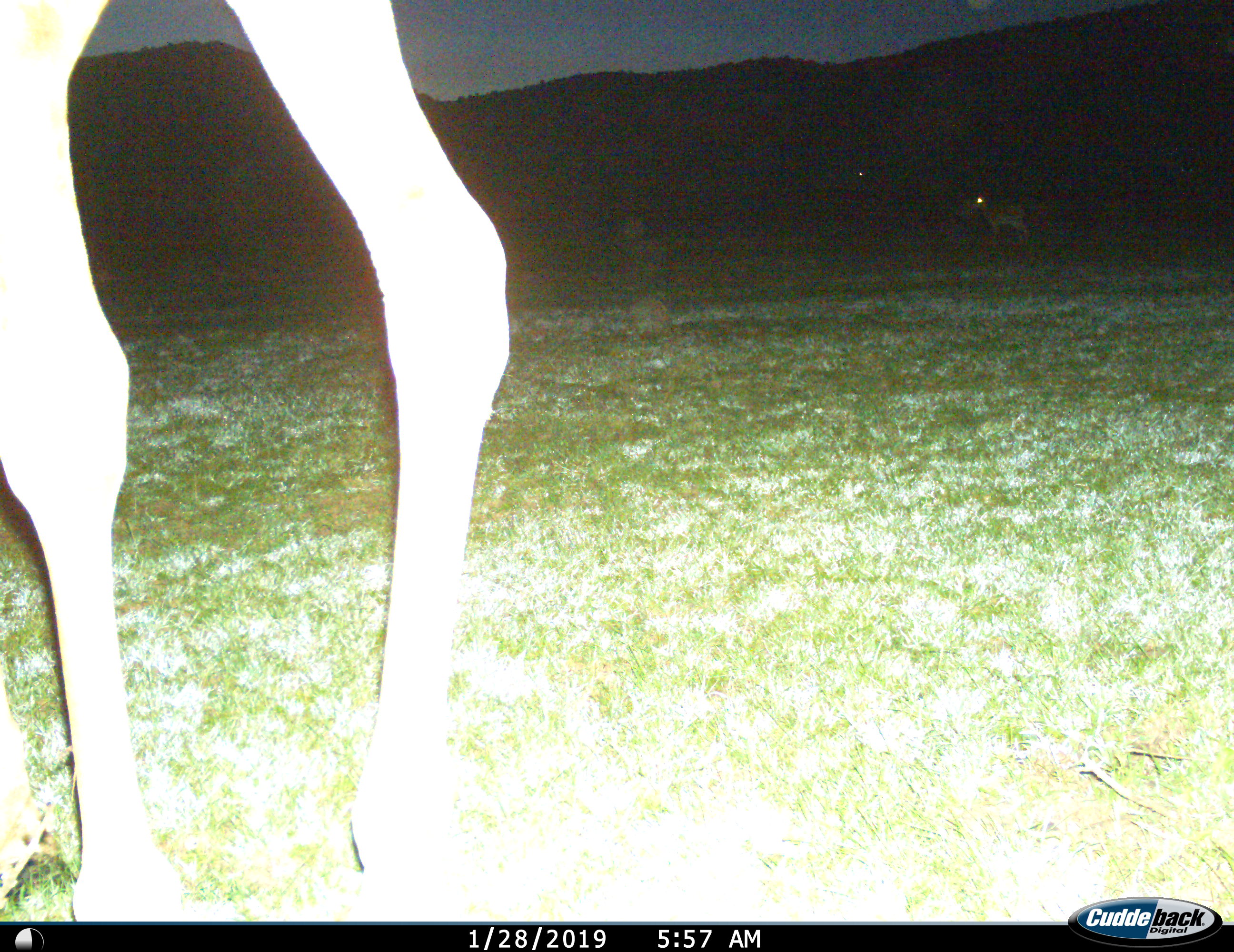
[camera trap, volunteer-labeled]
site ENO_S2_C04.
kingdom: Animalia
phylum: Chordata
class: Mammalia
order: Artiodactyla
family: Giraffidae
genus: Giraffa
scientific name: Giraffa camelopardalis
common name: giraffe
Giraffe (Giraffa camelopardalis), count 1. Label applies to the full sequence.